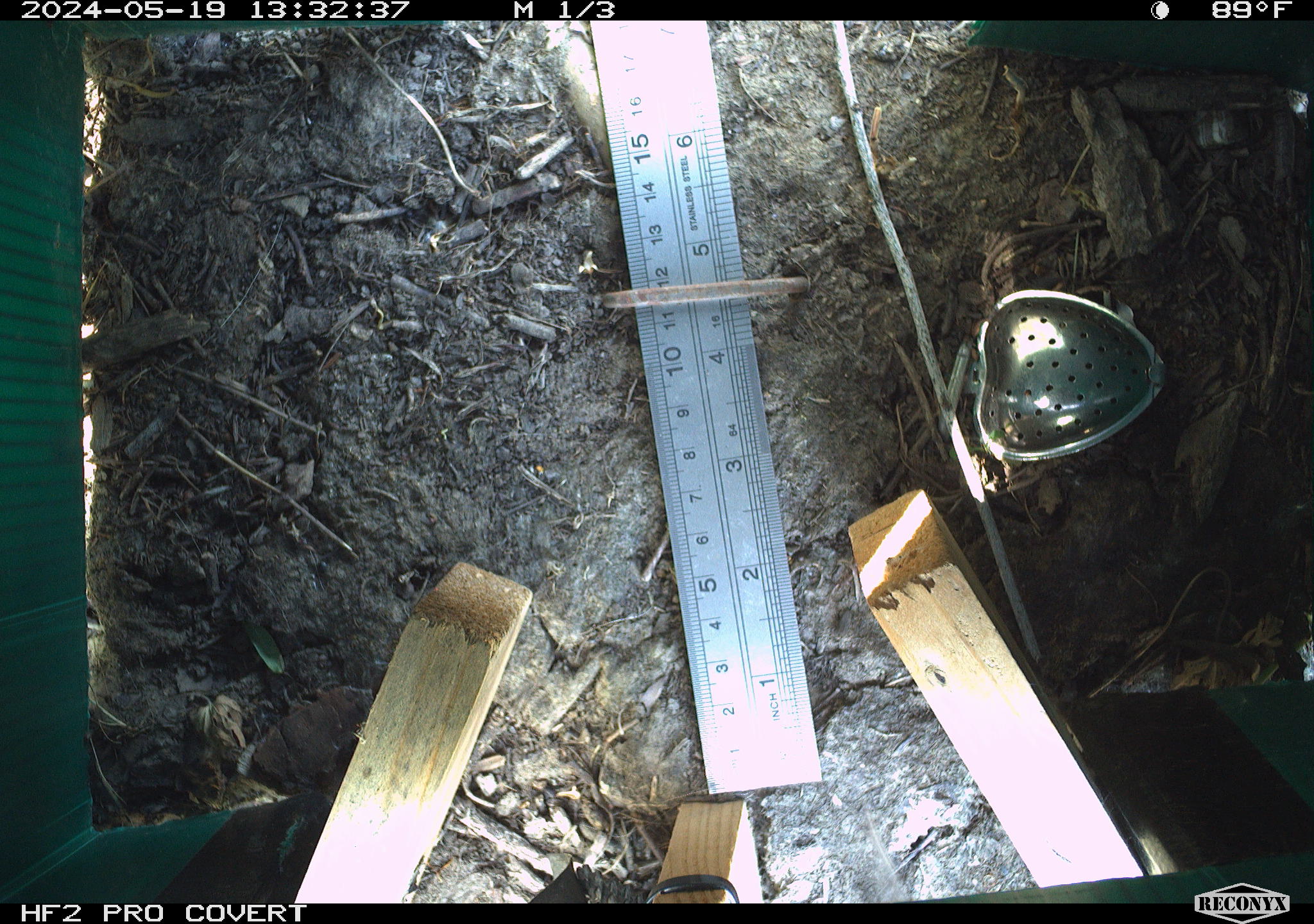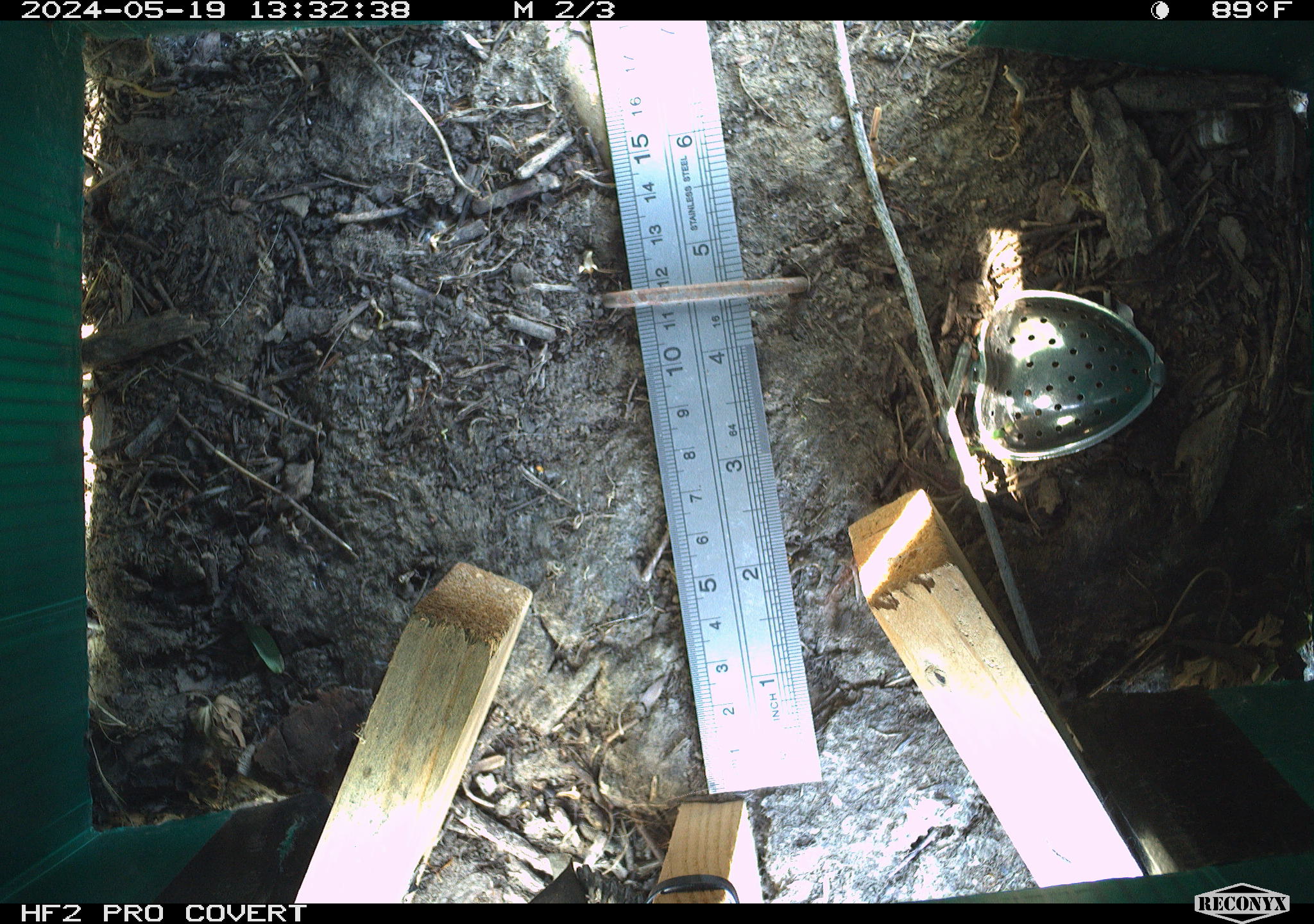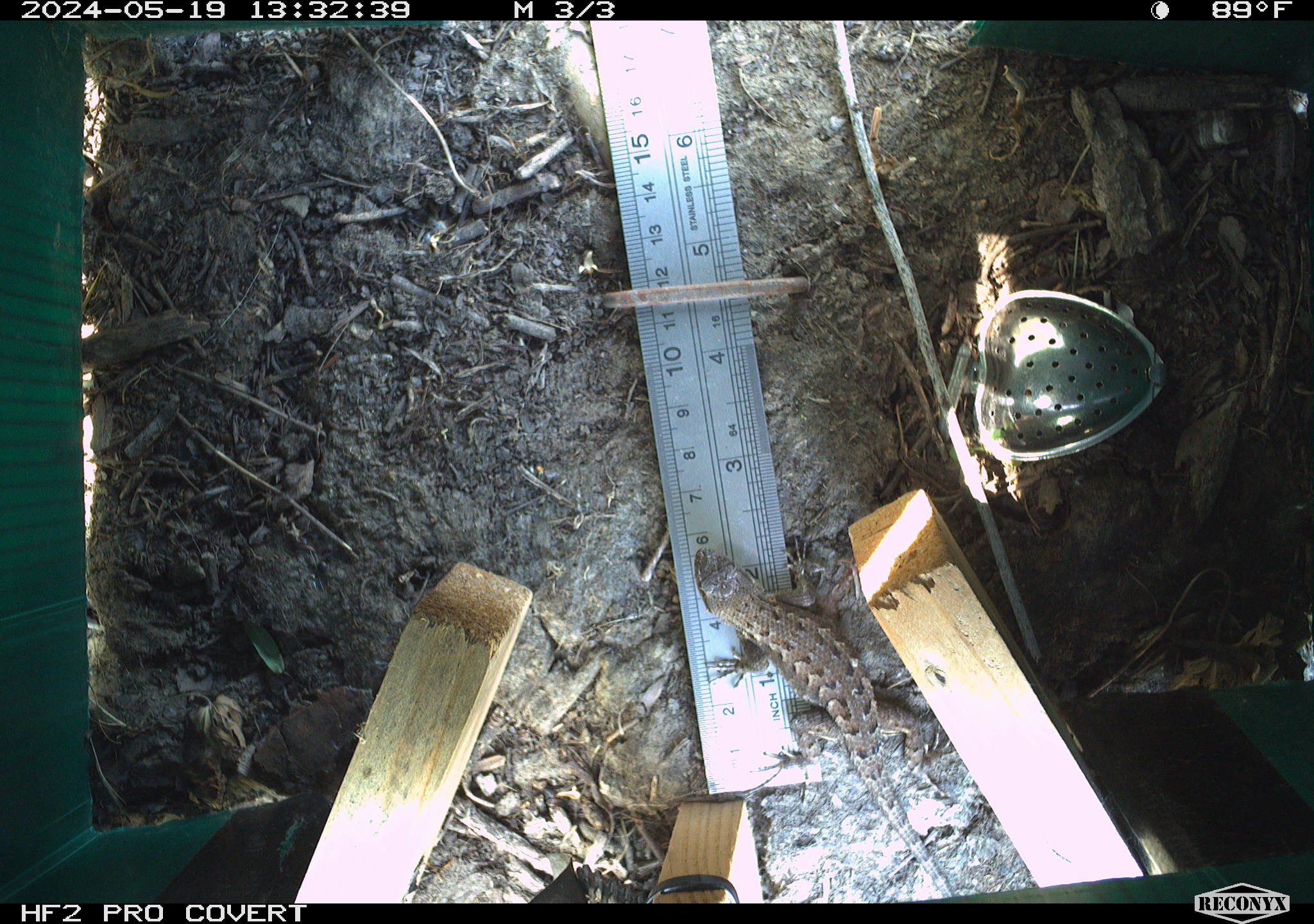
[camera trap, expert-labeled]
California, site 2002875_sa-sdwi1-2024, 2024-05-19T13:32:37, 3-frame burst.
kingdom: Animalia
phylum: Chordata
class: Reptilia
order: Squamata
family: Phrynosomatidae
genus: Sceloporus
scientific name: Sceloporus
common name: spiny lizards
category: sceloporus species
Sceloporus species (spiny lizards) (Sceloporus).